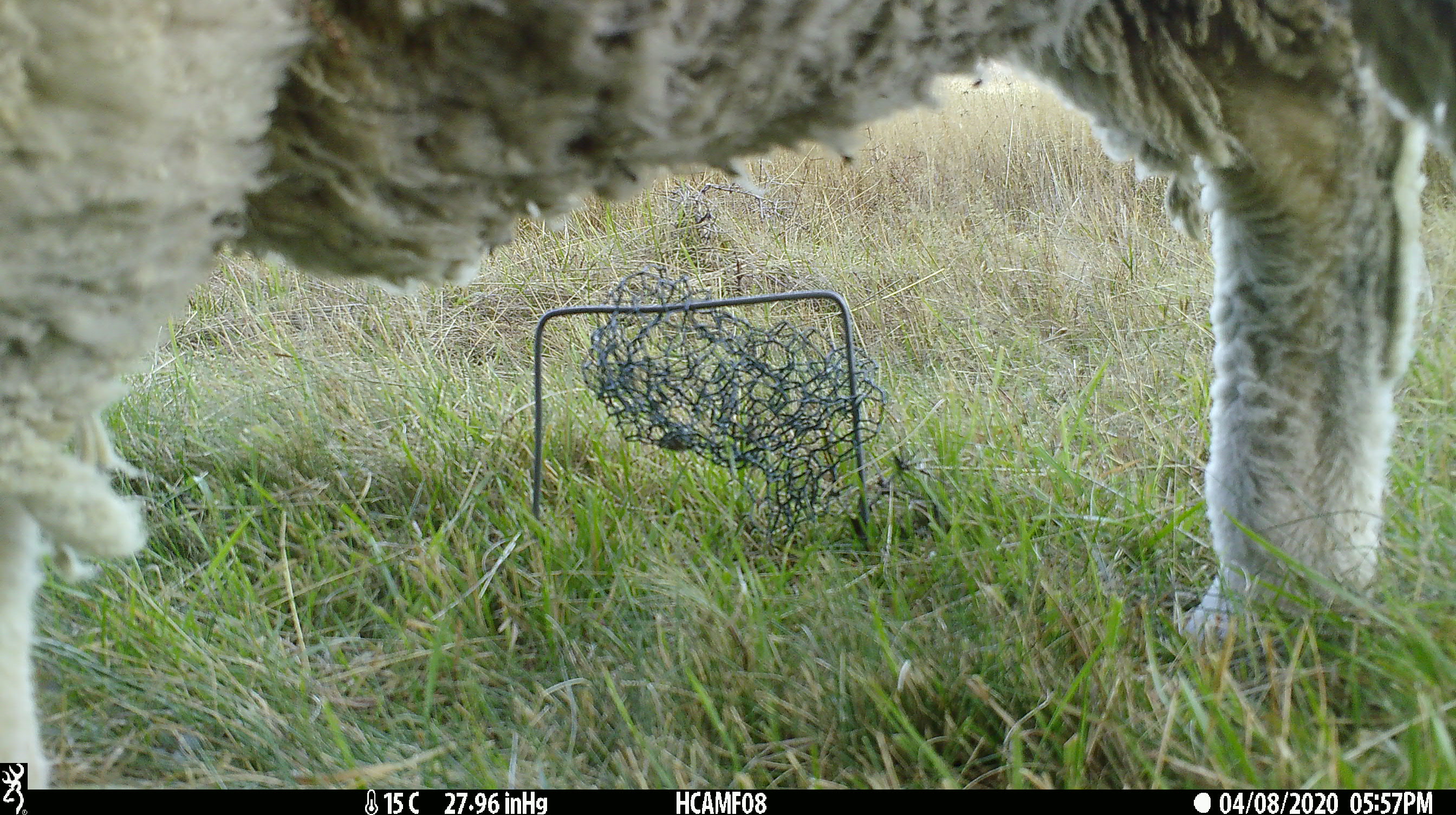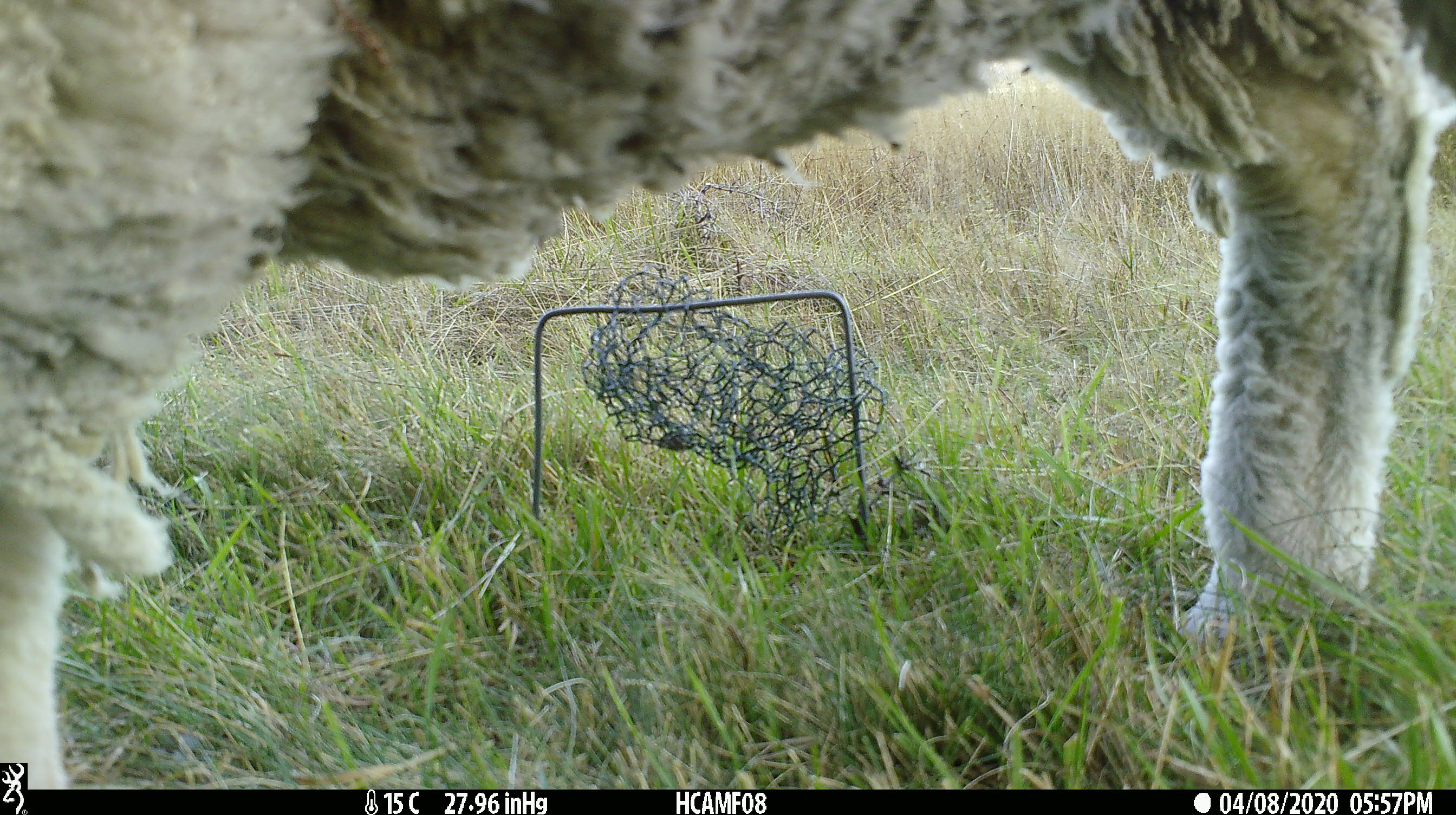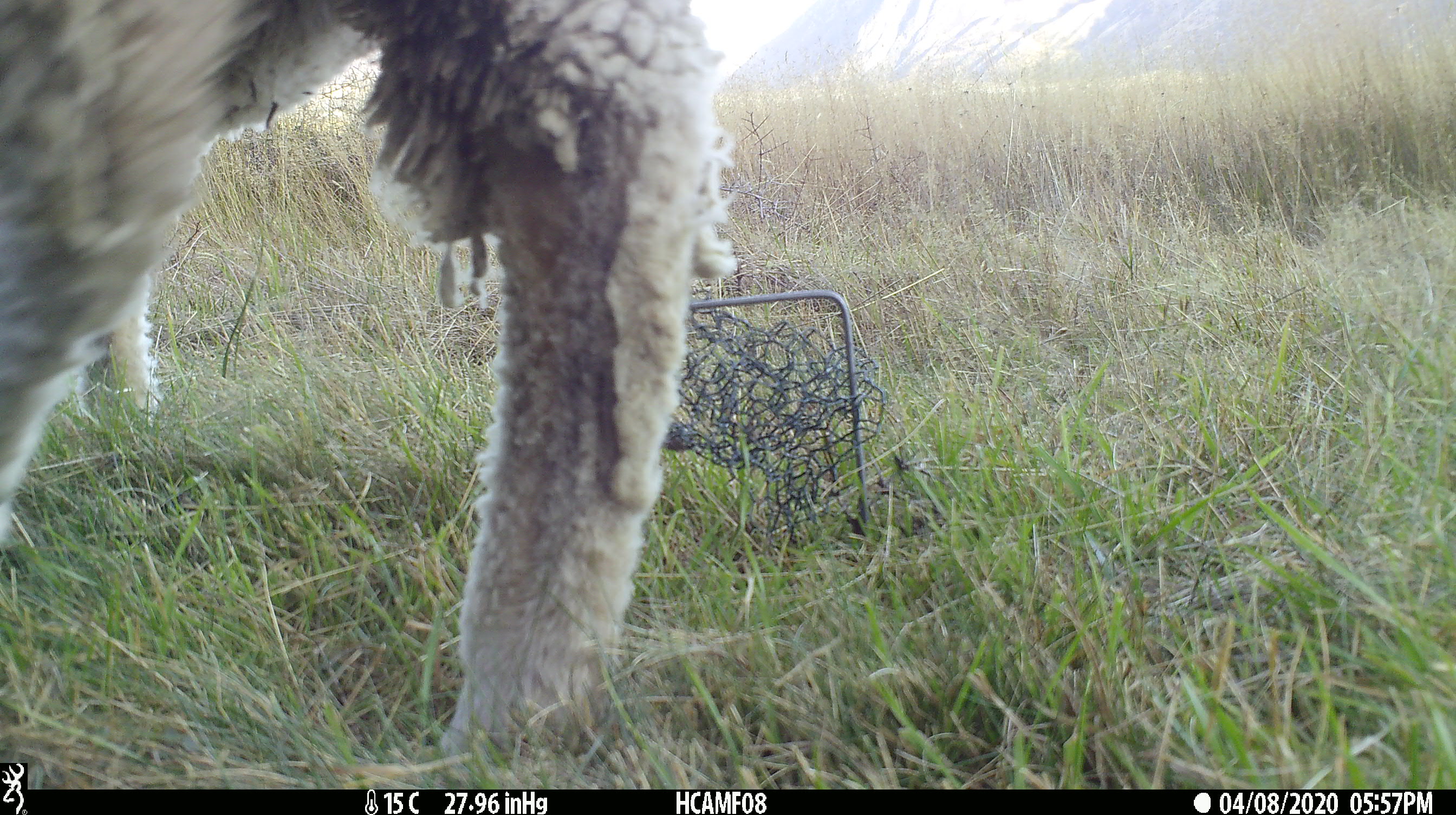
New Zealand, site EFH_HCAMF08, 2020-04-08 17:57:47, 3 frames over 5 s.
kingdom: Animalia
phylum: Chordata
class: Mammalia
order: Artiodactyla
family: Bovidae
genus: Ovis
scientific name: Ovis aries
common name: domestic sheep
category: sheep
Sheep (domestic sheep) (Ovis aries).